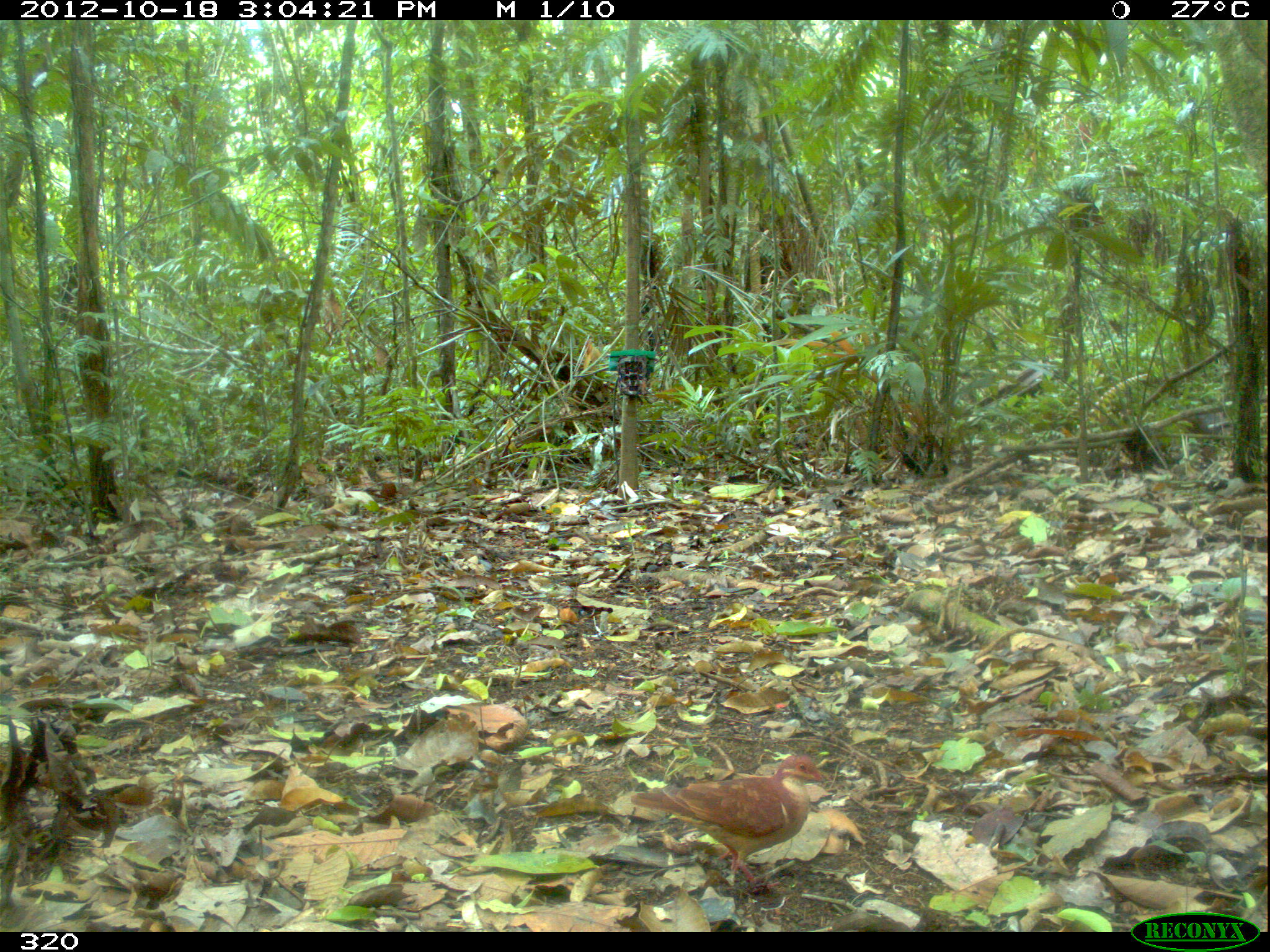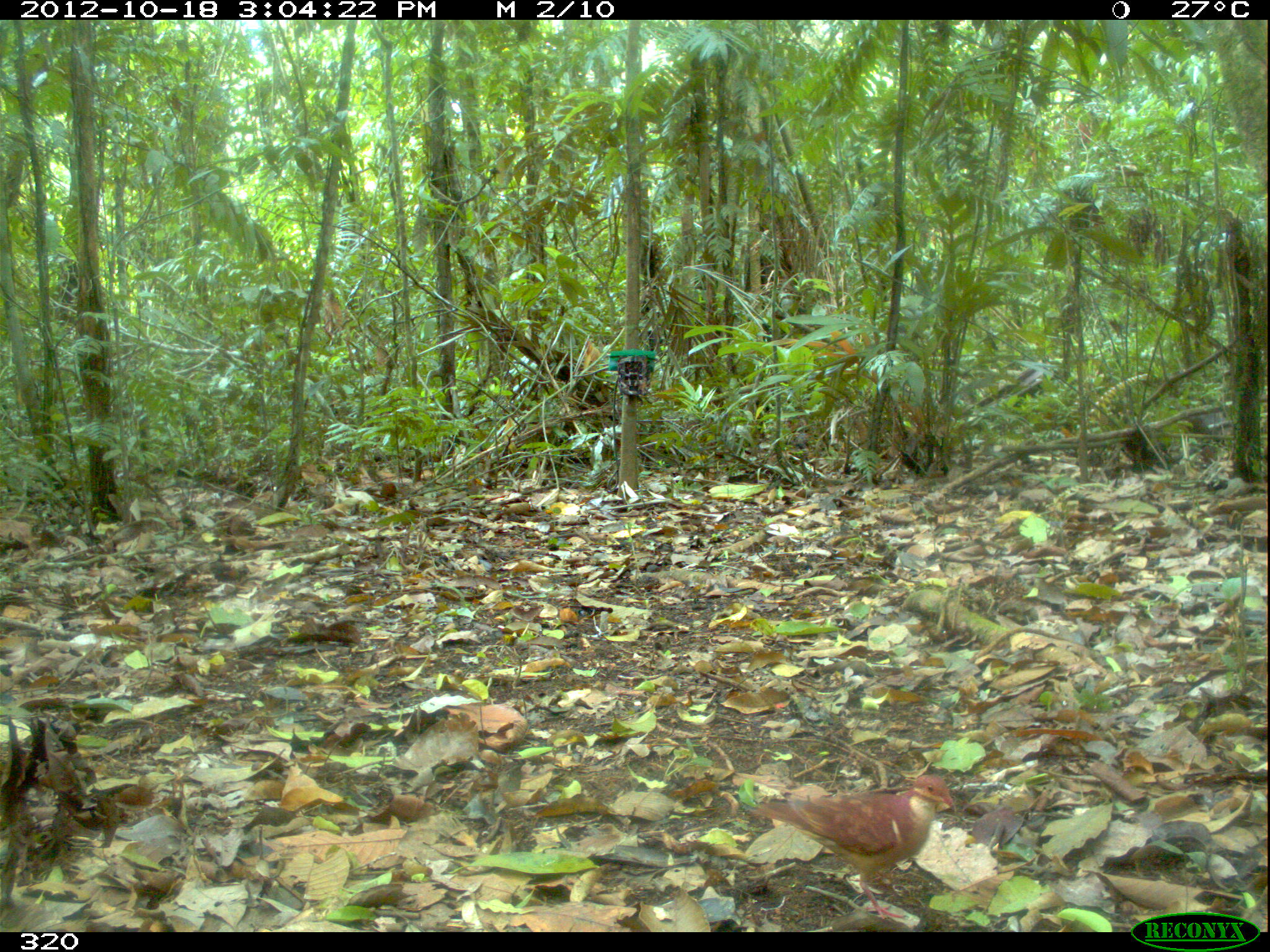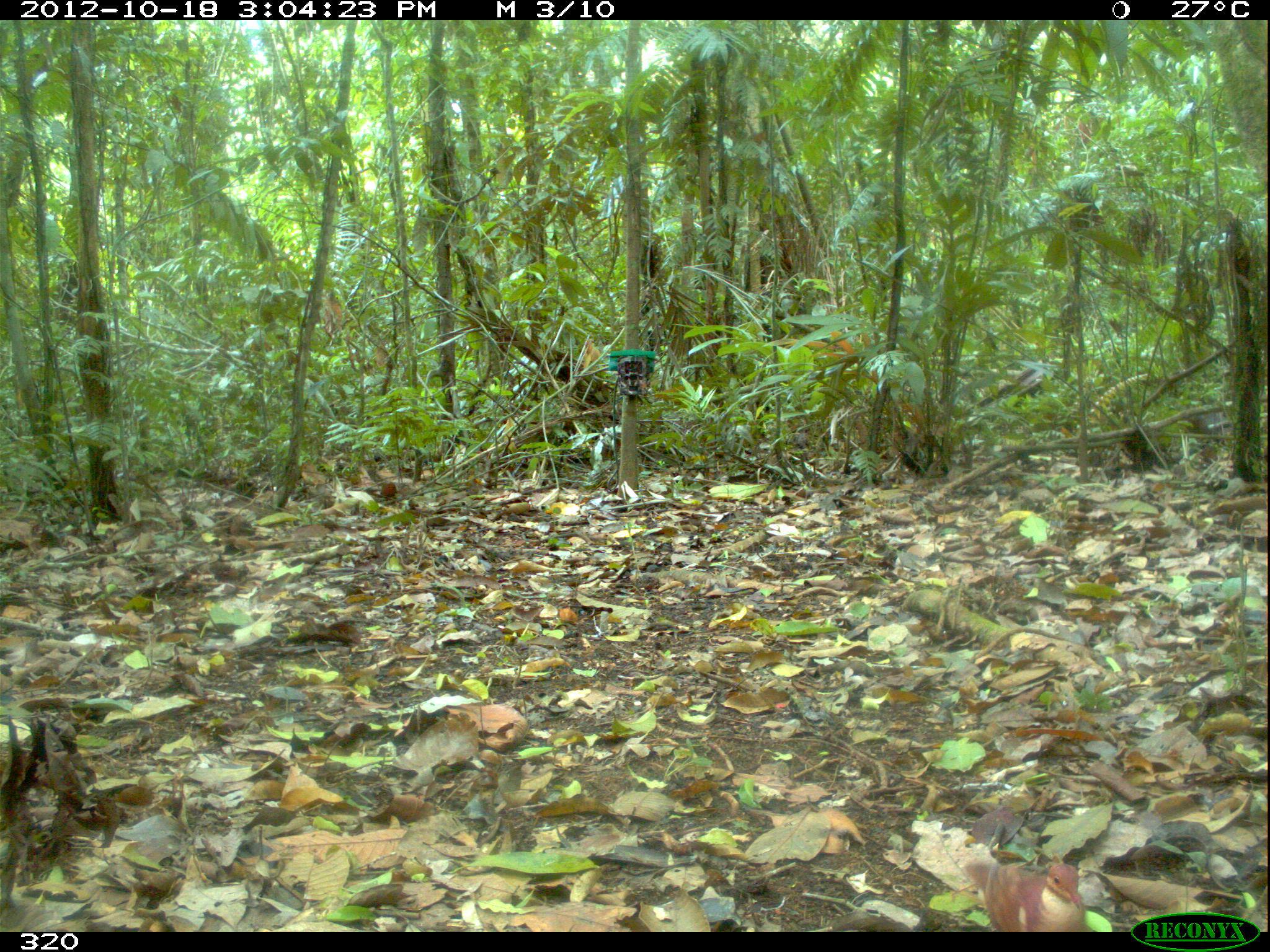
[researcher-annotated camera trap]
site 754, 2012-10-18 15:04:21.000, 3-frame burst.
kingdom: Animalia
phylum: Chordata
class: Aves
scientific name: Aves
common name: bird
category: unknown bird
Unknown bird (bird) (Aves).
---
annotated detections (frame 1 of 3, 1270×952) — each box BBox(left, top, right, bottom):
unknown bird: BBox(629, 752, 822, 893)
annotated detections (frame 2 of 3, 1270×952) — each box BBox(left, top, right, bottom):
unknown bird: BBox(748, 773, 956, 919)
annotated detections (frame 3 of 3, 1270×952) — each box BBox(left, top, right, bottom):
unknown bird: BBox(963, 859, 1085, 932)